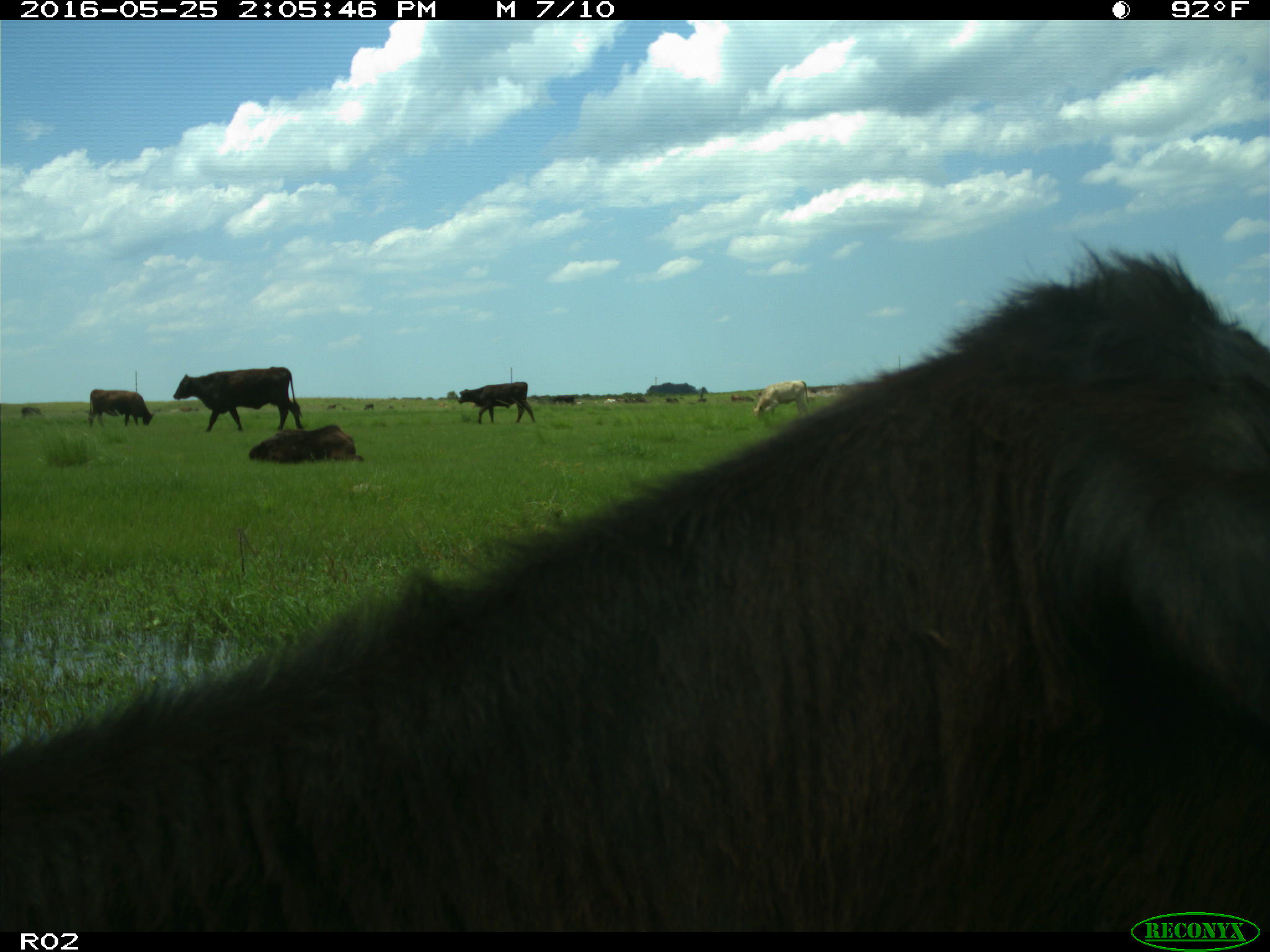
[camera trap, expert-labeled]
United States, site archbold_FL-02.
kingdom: Animalia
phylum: Chordata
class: Mammalia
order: Artiodactyla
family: Bovidae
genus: Bos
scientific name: Bos taurus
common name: domestic cow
Bos taurus (domestic cow).